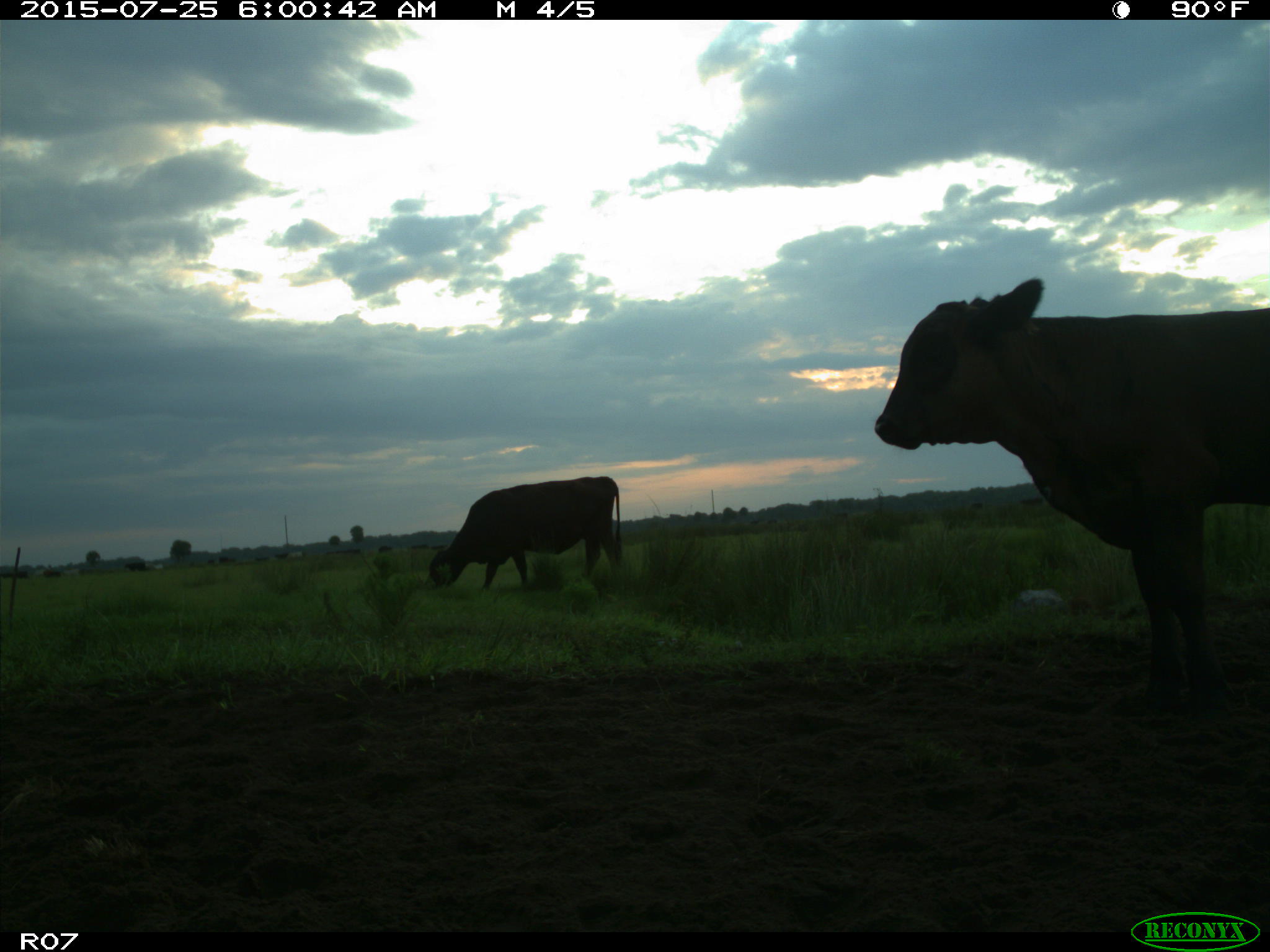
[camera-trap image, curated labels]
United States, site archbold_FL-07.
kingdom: Animalia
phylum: Chordata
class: Mammalia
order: Artiodactyla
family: Bovidae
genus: Bos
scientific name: Bos taurus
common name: domestic cow